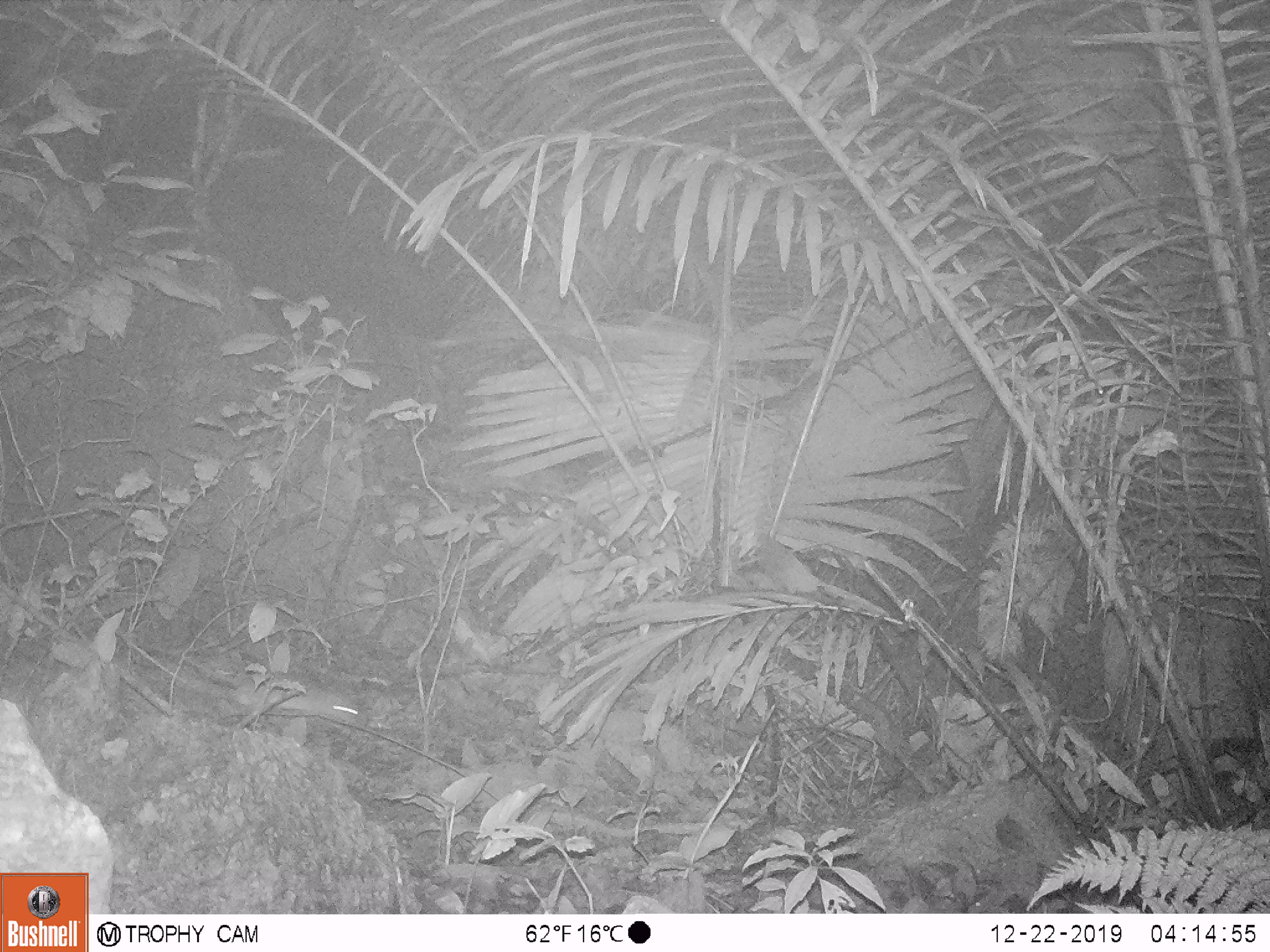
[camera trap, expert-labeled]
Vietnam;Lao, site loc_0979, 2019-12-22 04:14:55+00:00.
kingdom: Animalia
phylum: Chordata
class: Mammalia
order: Rodentia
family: Muridae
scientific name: Muridae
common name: old-world mice and rats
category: unidentified murid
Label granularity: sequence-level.